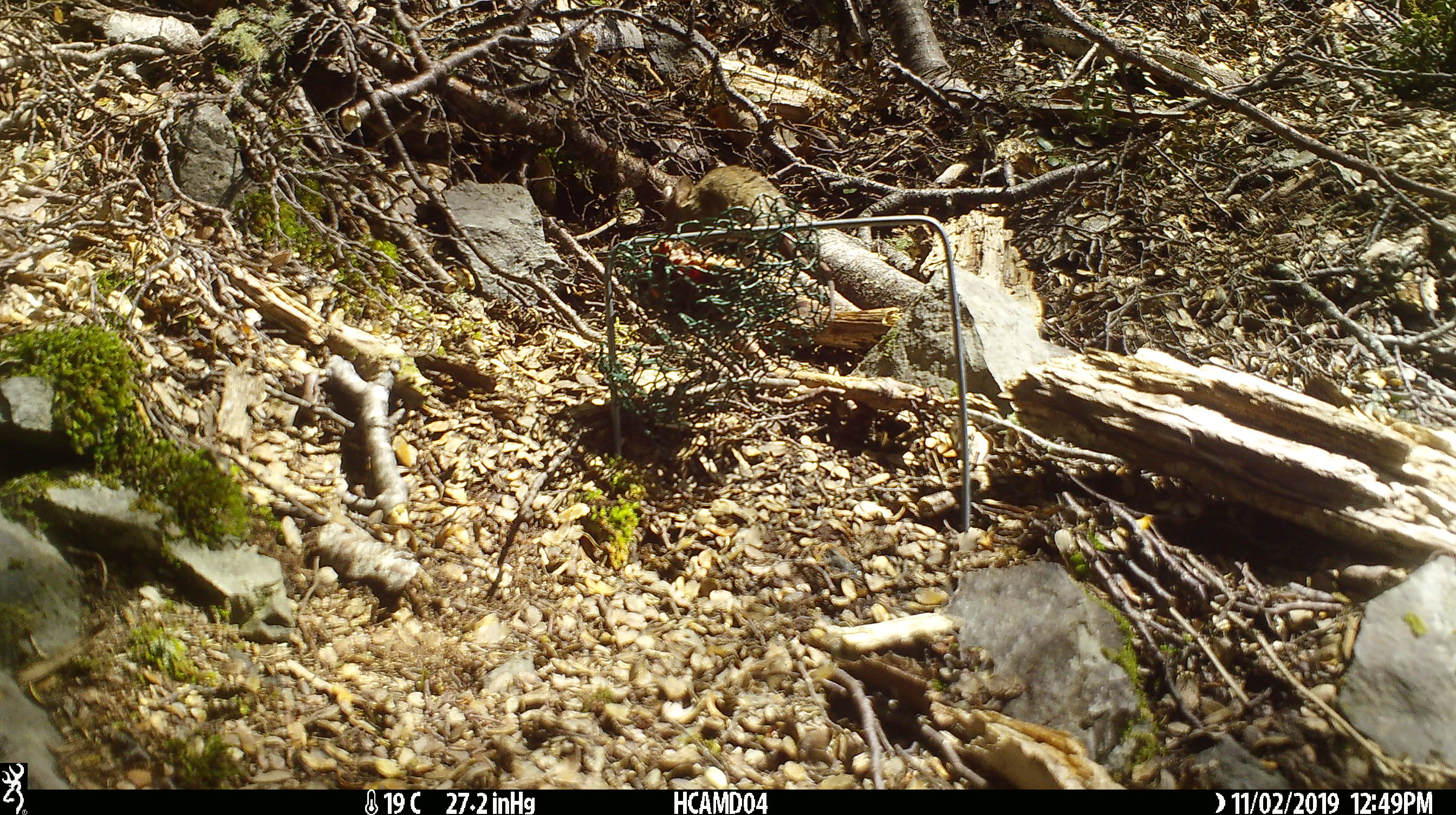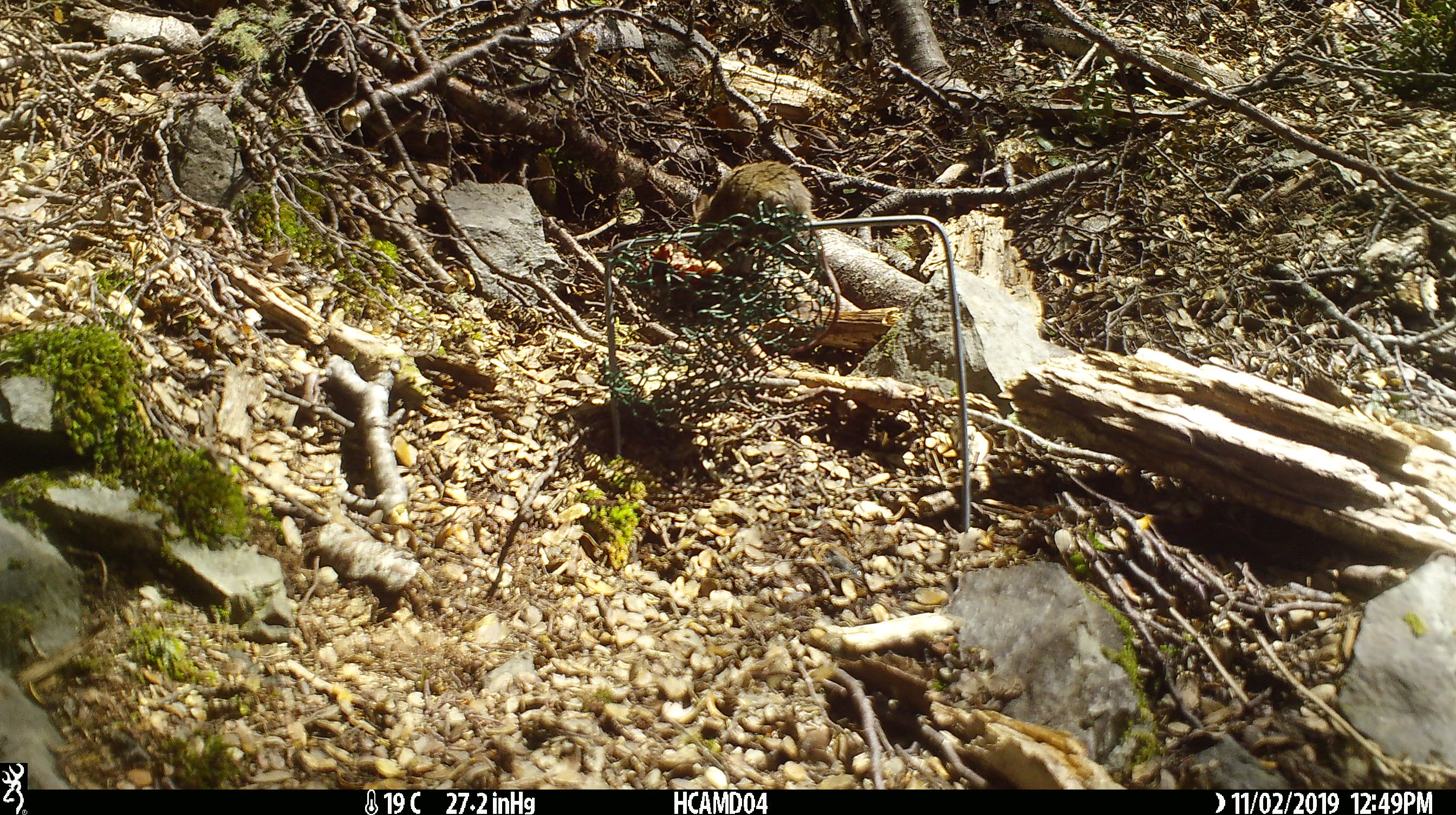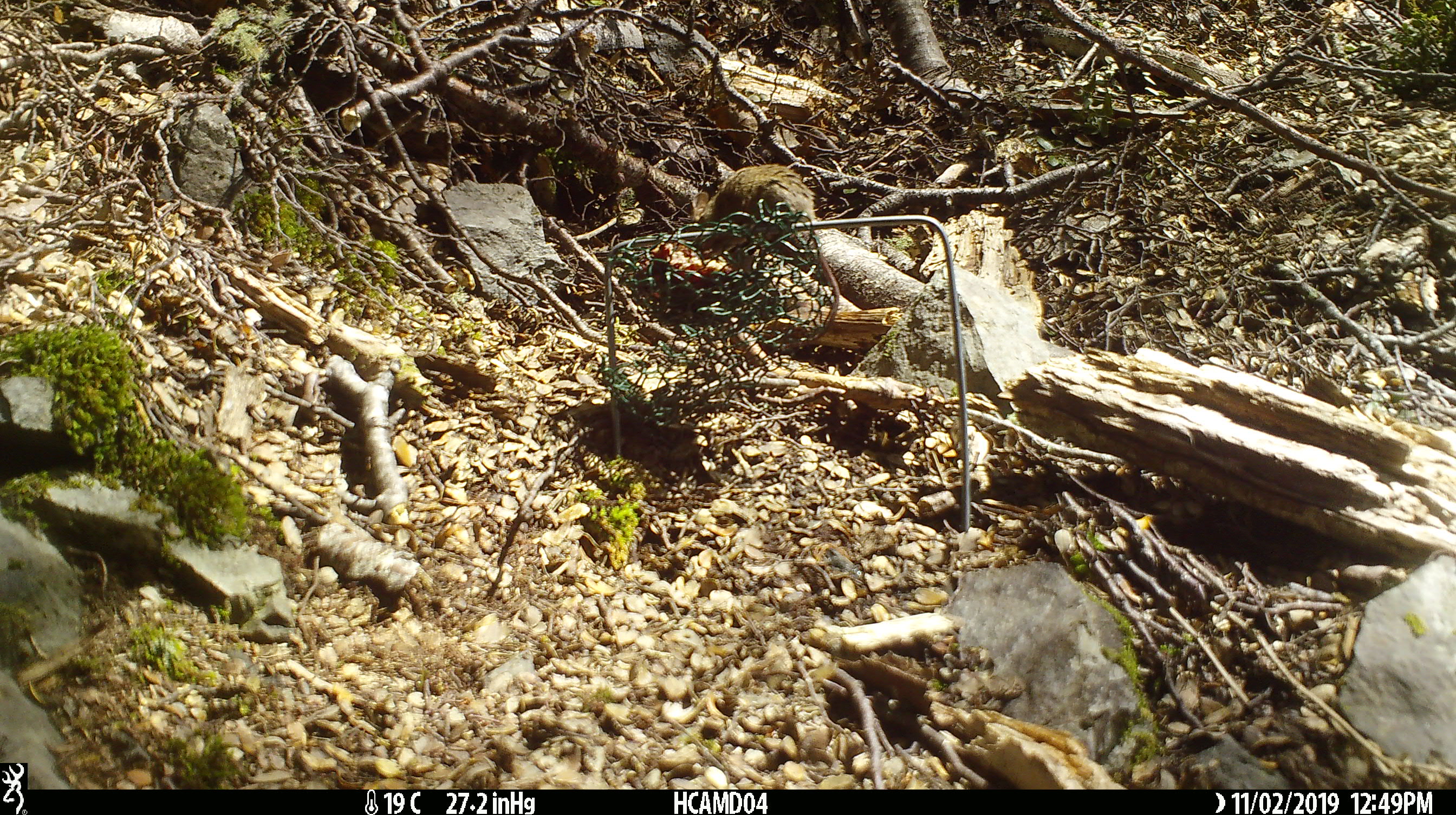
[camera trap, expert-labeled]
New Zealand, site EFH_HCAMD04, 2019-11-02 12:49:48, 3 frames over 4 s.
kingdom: Animalia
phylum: Chordata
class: Mammalia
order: Rodentia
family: Muridae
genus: Mus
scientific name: Mus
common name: mouse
Mouse (Mus).